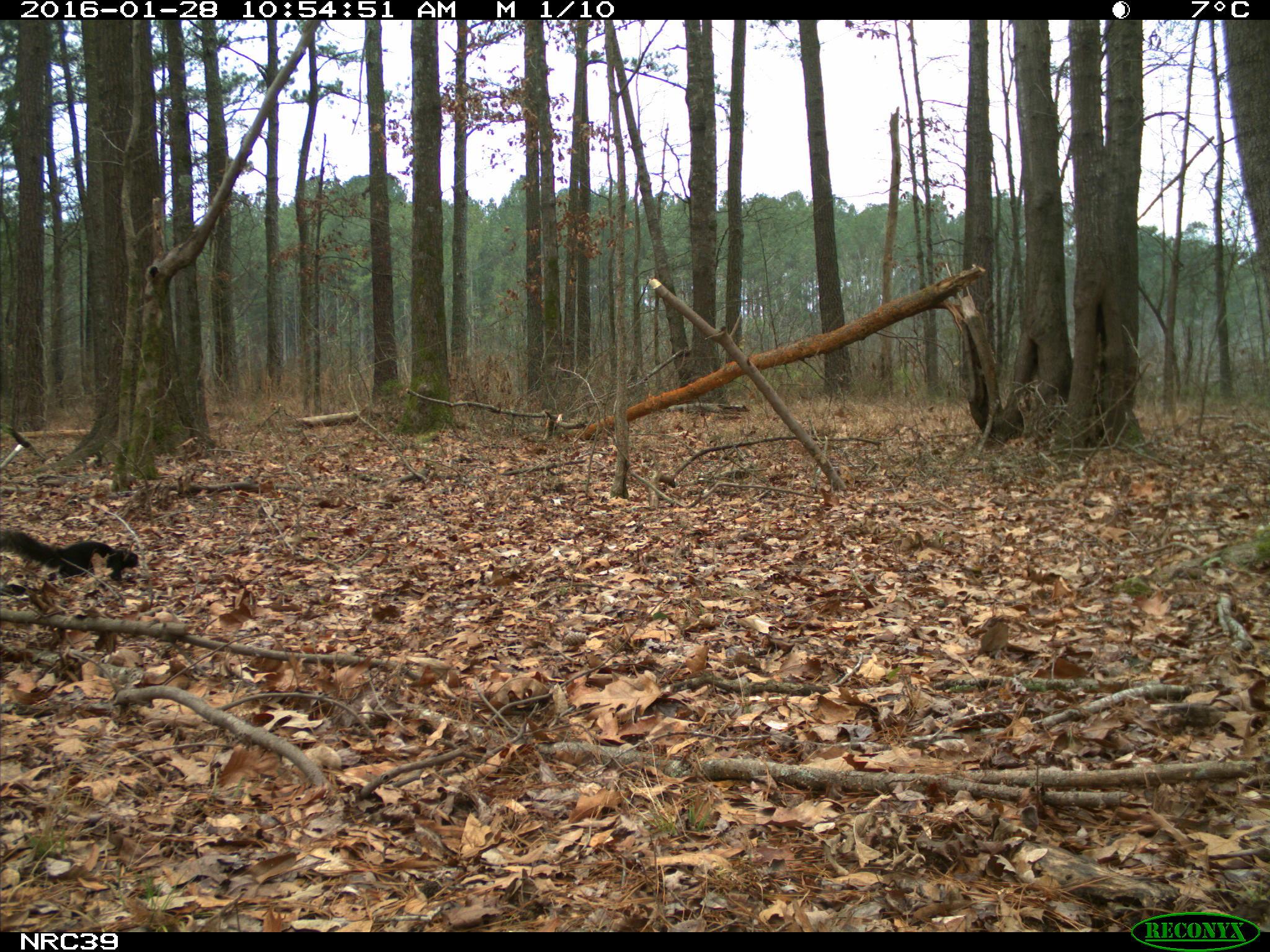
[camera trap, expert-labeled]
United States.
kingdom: Animalia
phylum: Chordata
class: Mammalia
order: Rodentia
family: Sciuridae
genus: Sciurus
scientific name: Sciurus niger cinereus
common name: eastern fox squirrel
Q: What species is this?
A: Eastern Fox Squirrel (Sciurus niger cinereus).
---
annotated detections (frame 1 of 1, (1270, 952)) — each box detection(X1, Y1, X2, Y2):
Eastern Fox Squirrel: detection(1, 527, 145, 583)